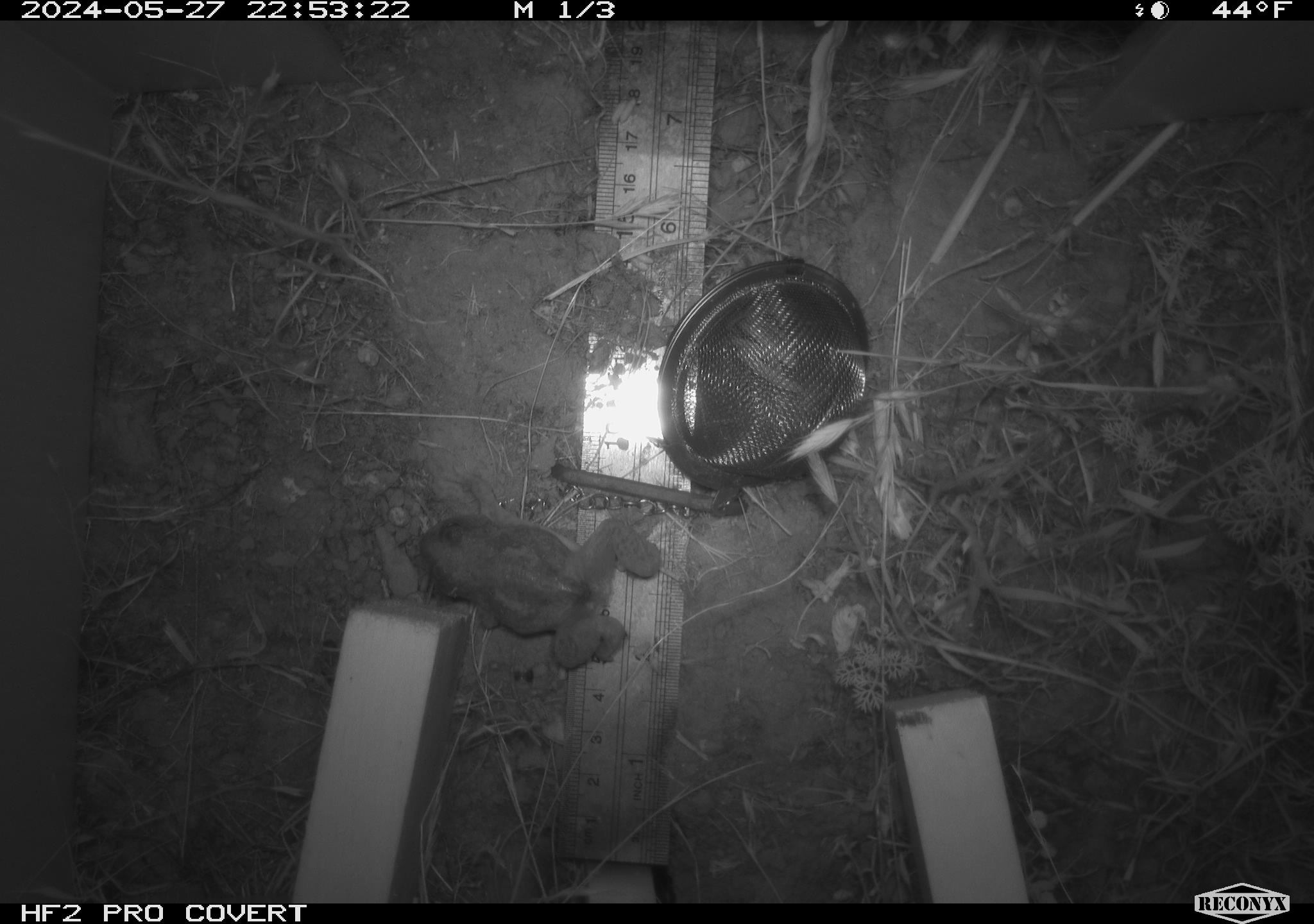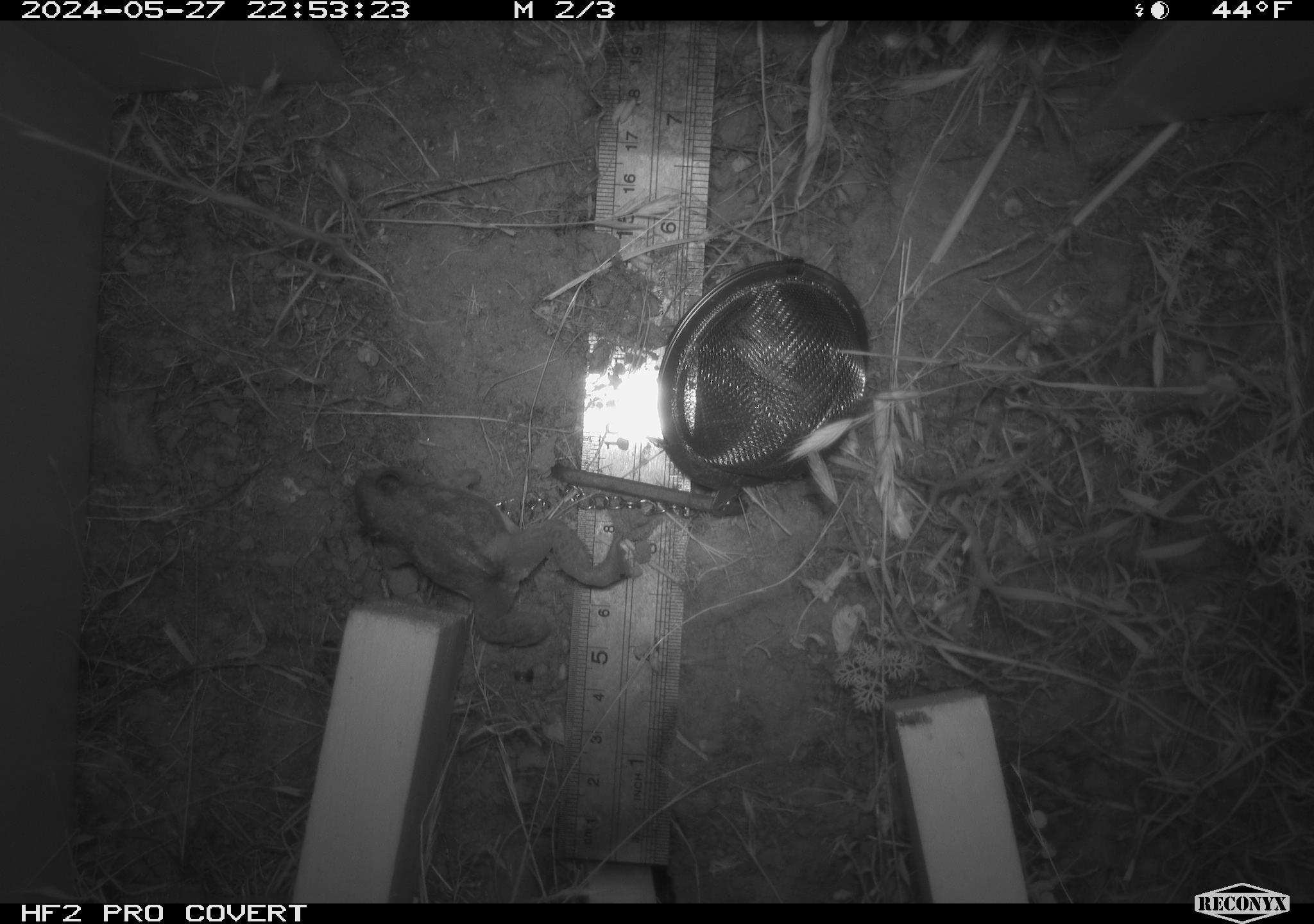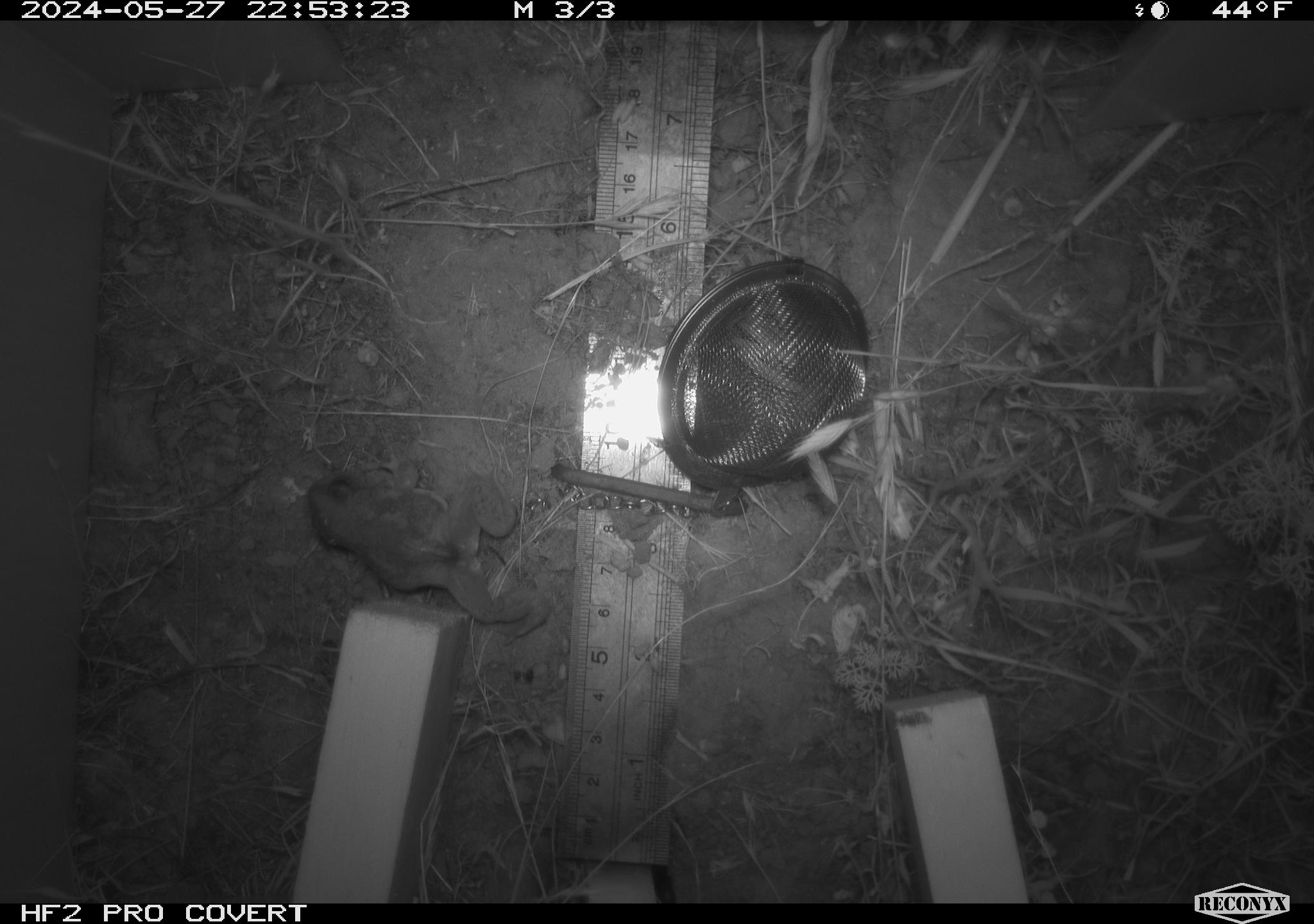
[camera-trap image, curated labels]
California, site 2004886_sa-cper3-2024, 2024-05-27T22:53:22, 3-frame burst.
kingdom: Animalia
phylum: Chordata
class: Amphibia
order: Anura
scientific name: Anura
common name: frogs